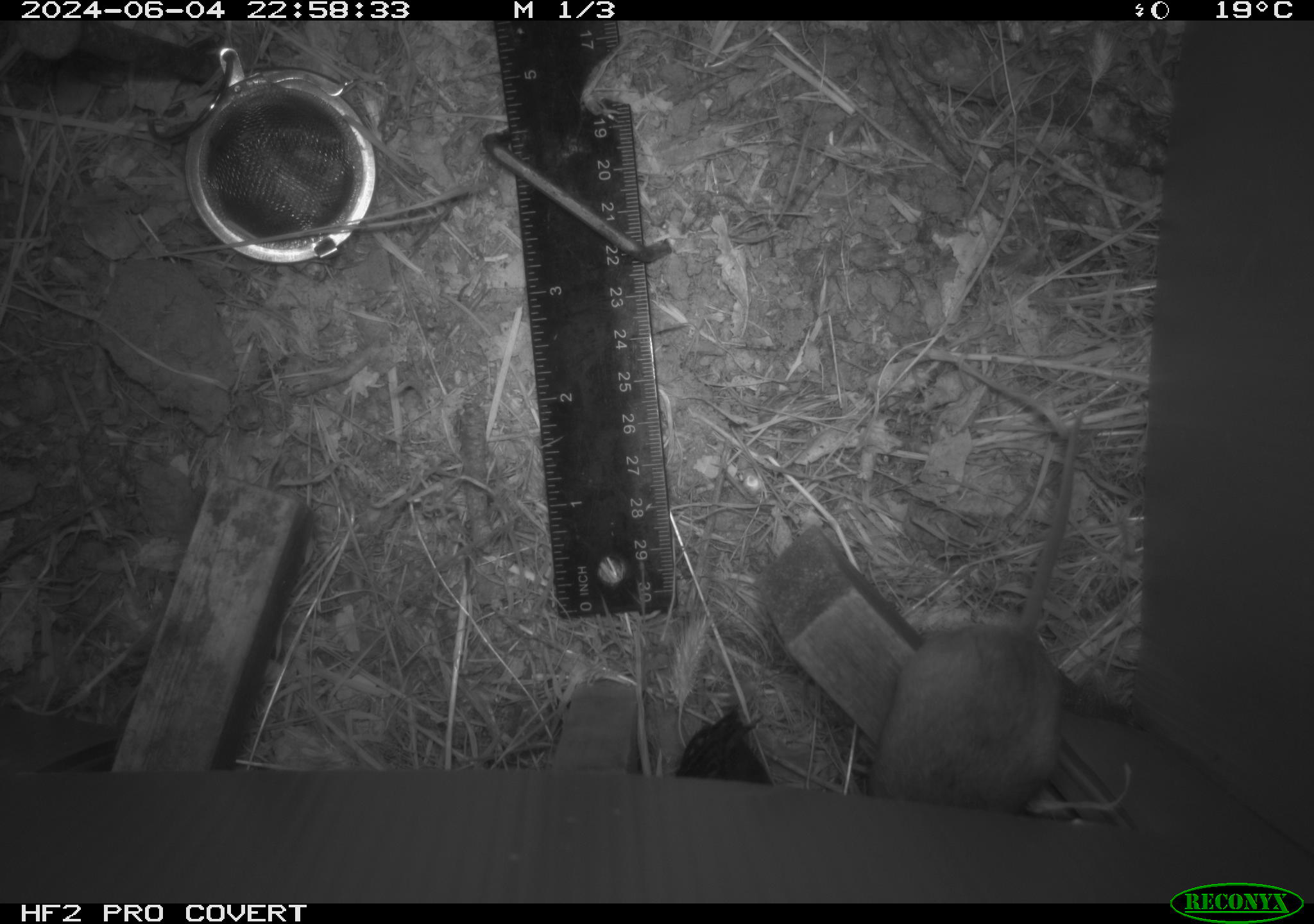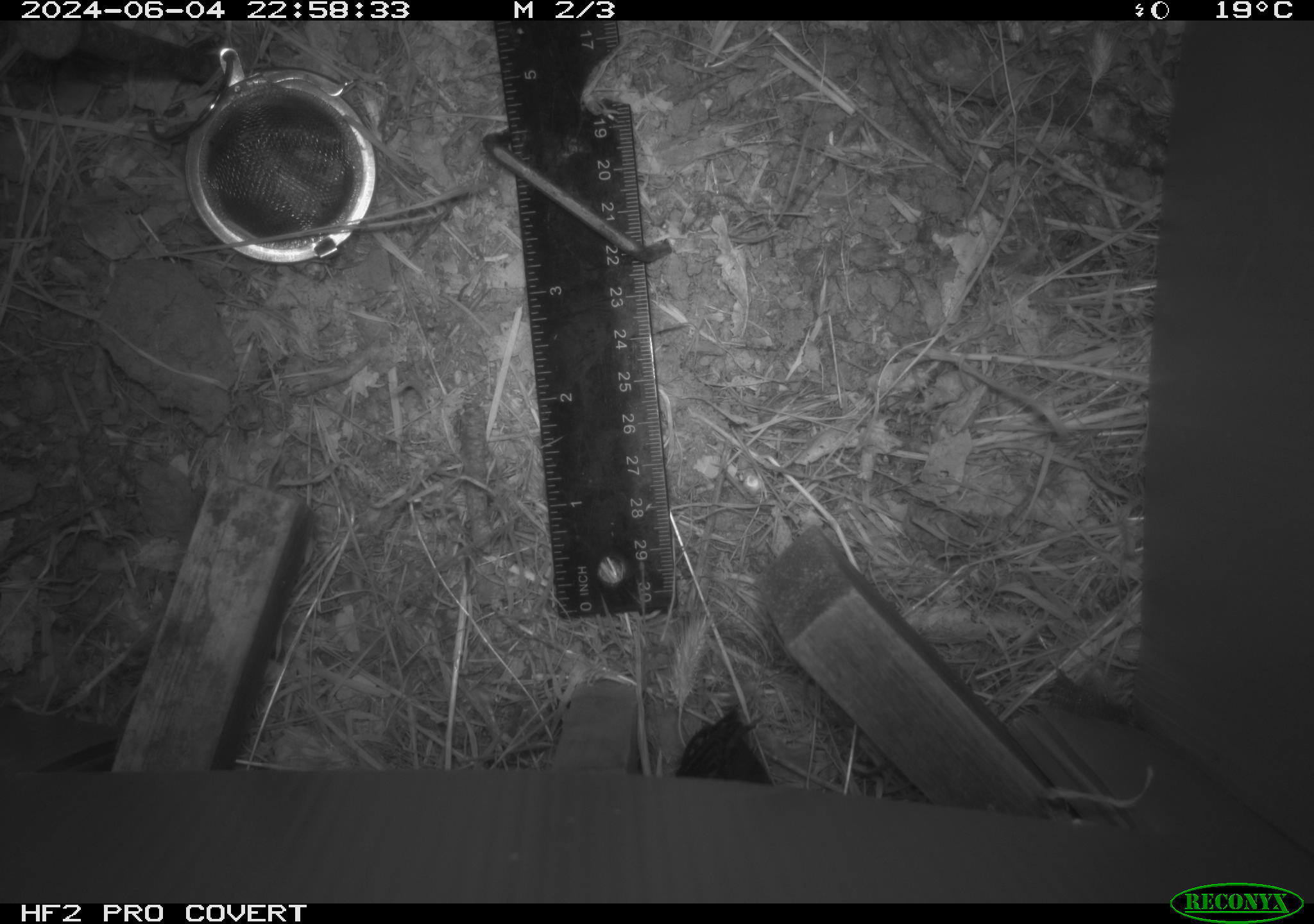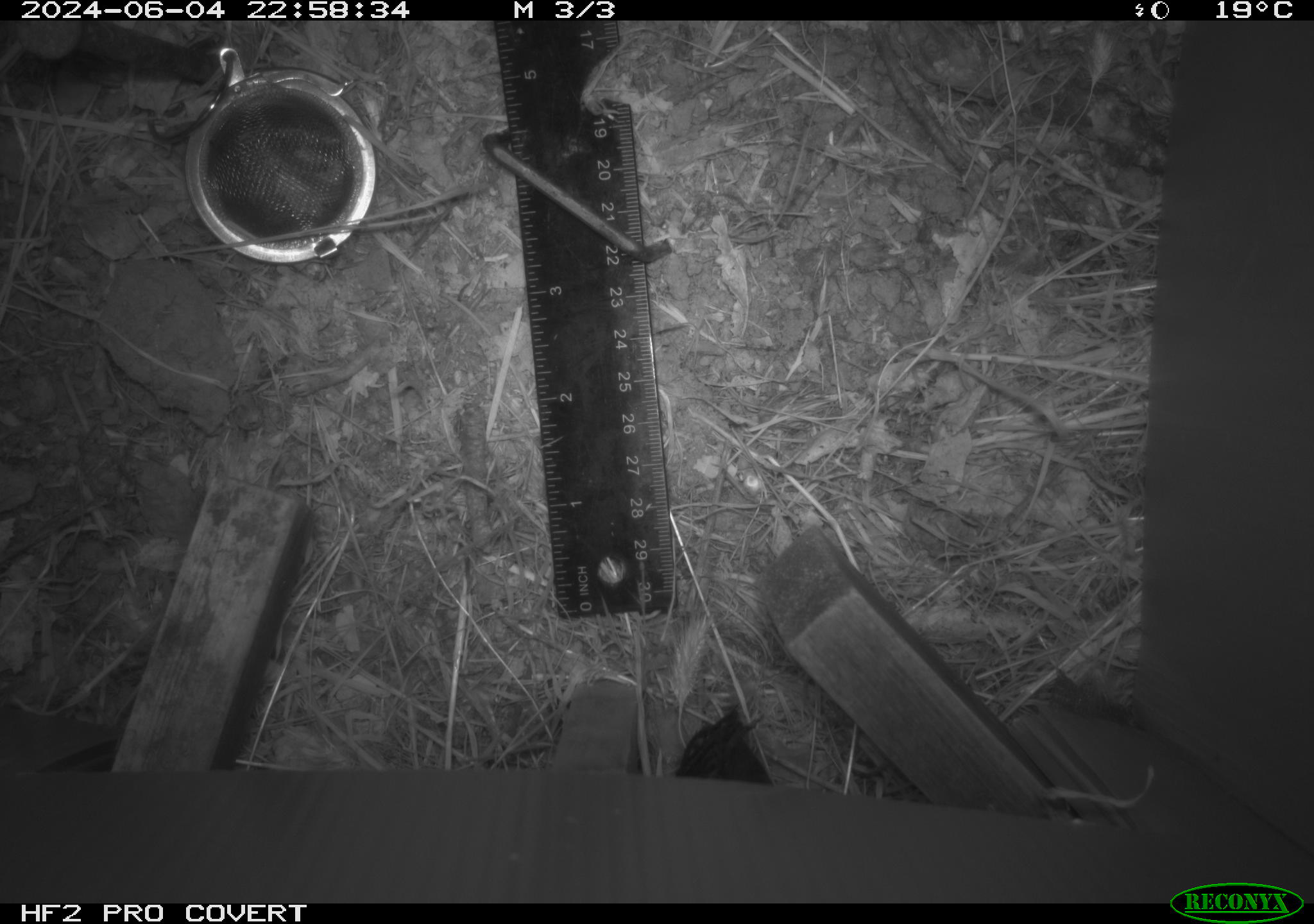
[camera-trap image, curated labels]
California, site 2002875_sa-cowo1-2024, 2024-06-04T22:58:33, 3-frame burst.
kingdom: Animalia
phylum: Chordata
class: Mammalia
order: Rodentia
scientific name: Rodentia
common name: mouse species